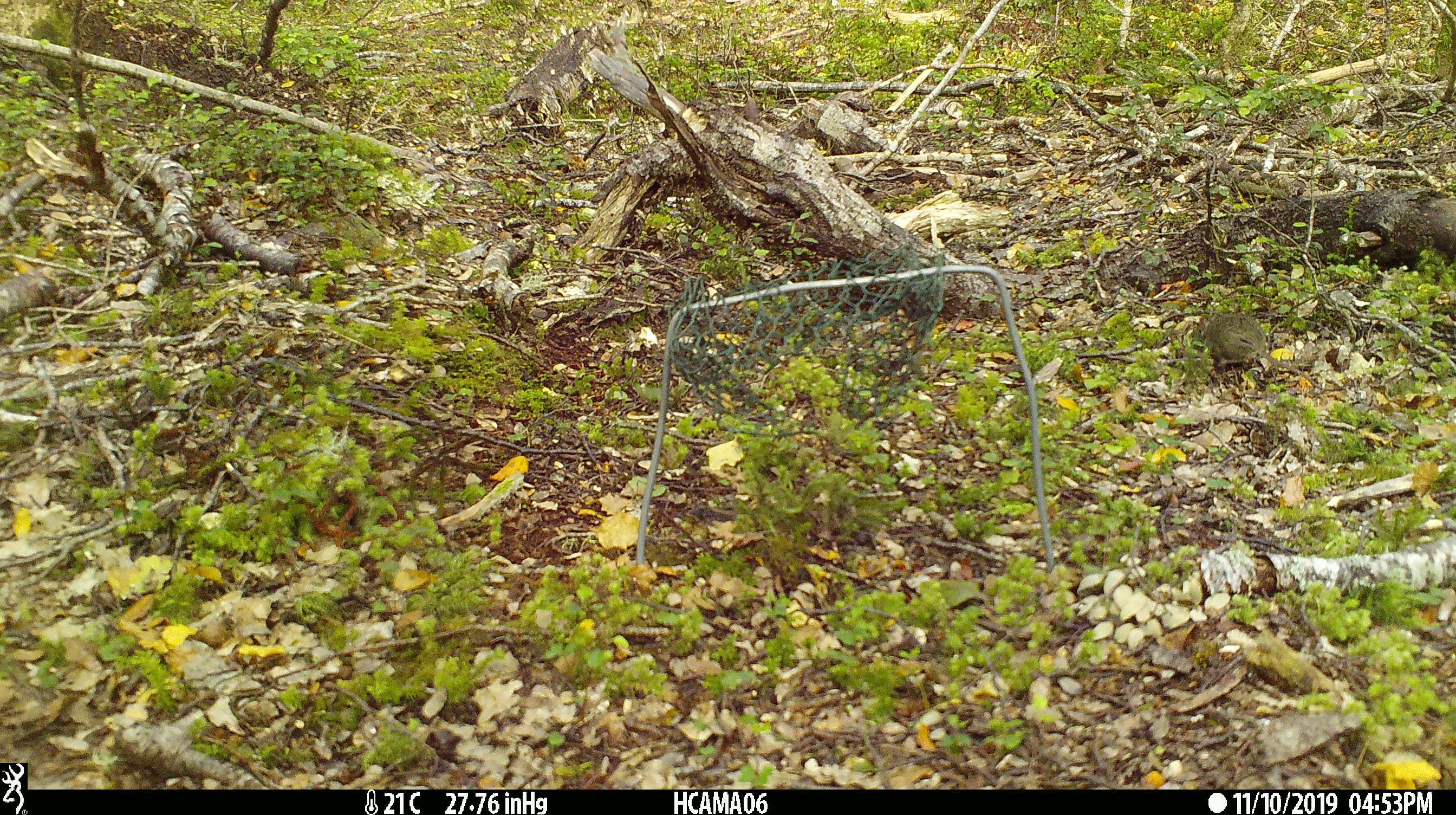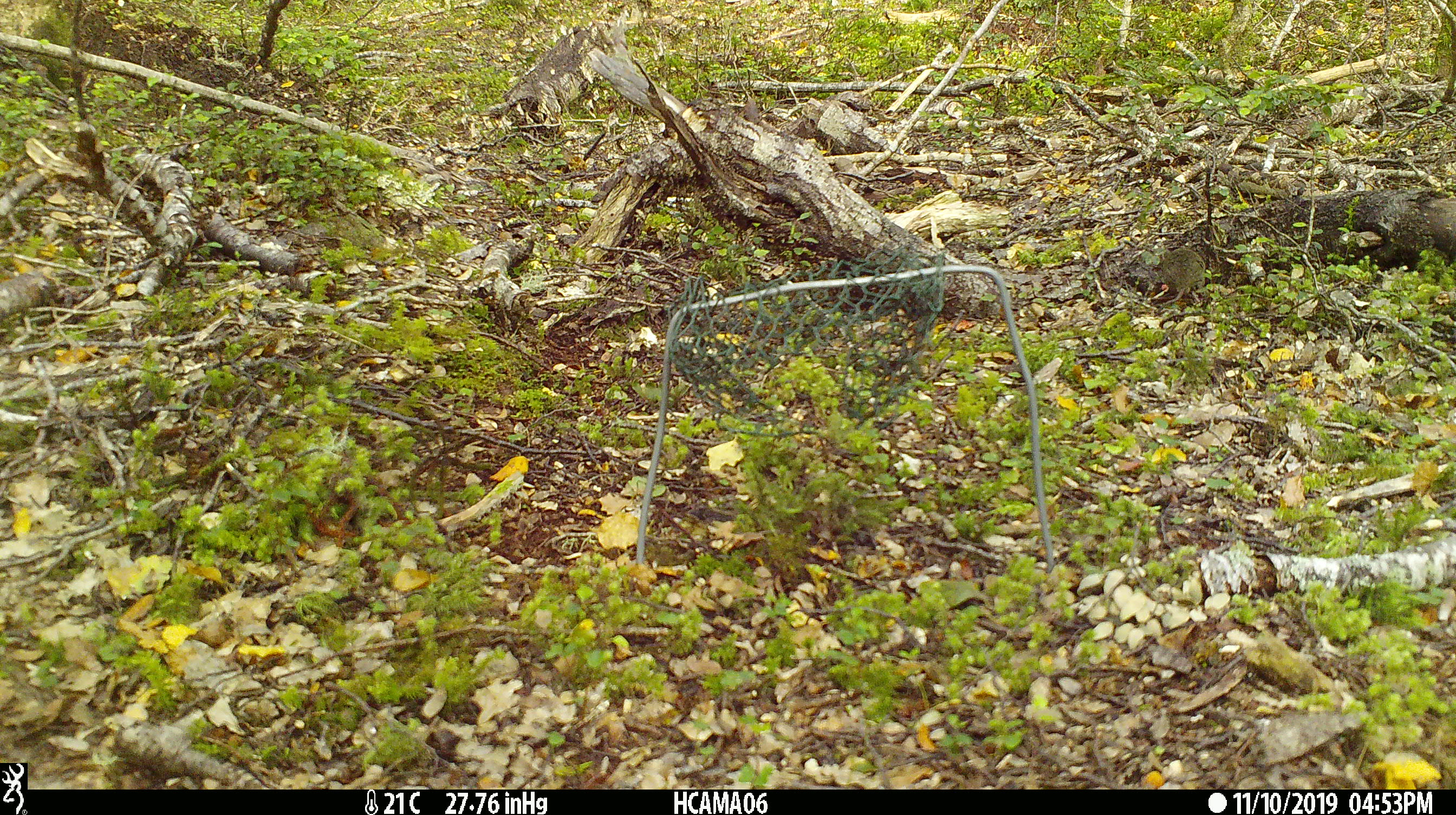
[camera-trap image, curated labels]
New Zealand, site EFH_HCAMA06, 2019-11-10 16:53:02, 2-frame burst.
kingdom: Animalia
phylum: Chordata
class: Mammalia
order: Rodentia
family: Muridae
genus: Mus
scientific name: Mus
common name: mouse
Mouse (Mus).